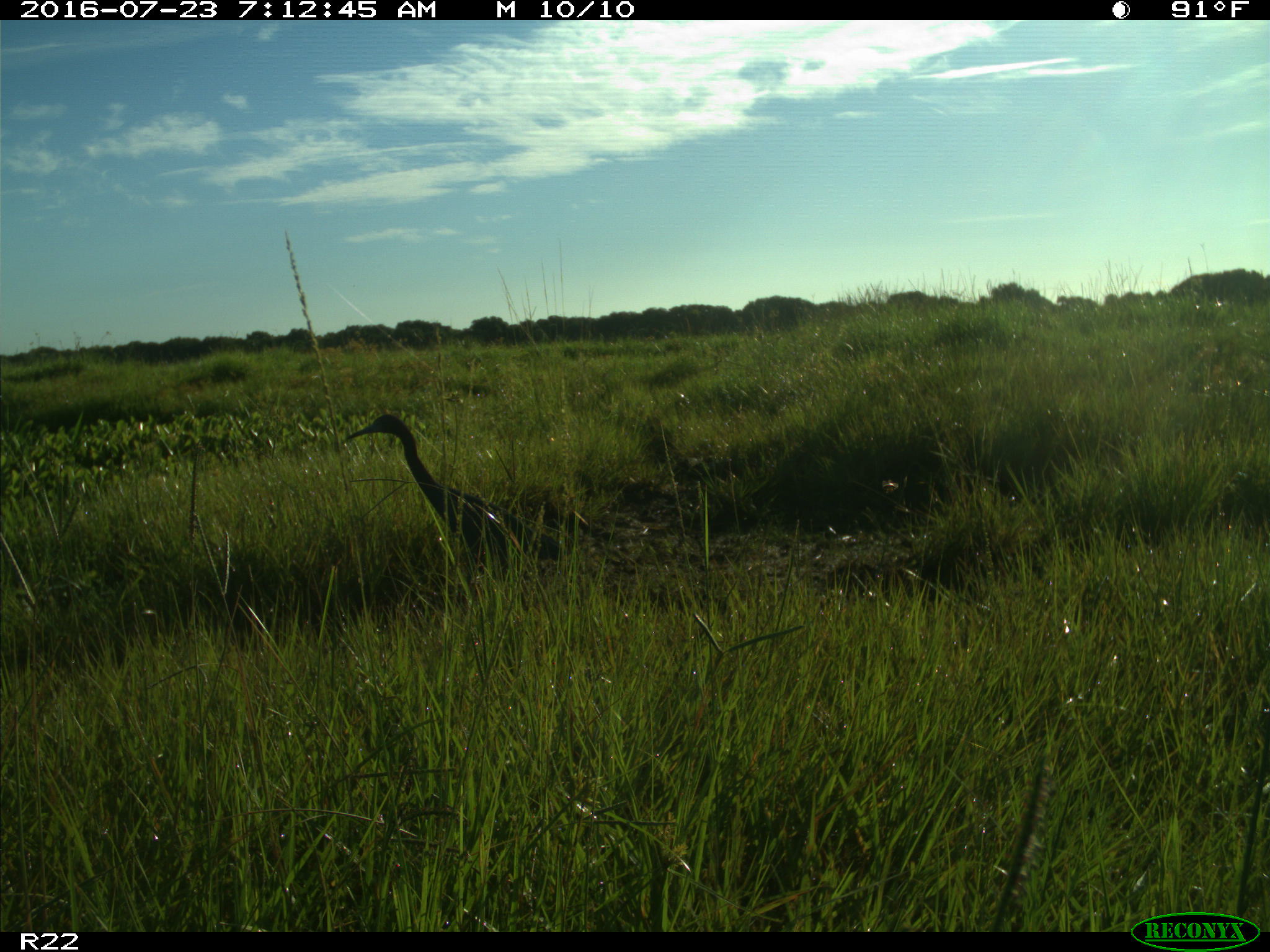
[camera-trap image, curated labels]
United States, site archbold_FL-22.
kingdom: Animalia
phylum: Chordata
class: Aves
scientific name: Aves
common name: birds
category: unidentified bird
Unidentified bird (birds) (Aves).